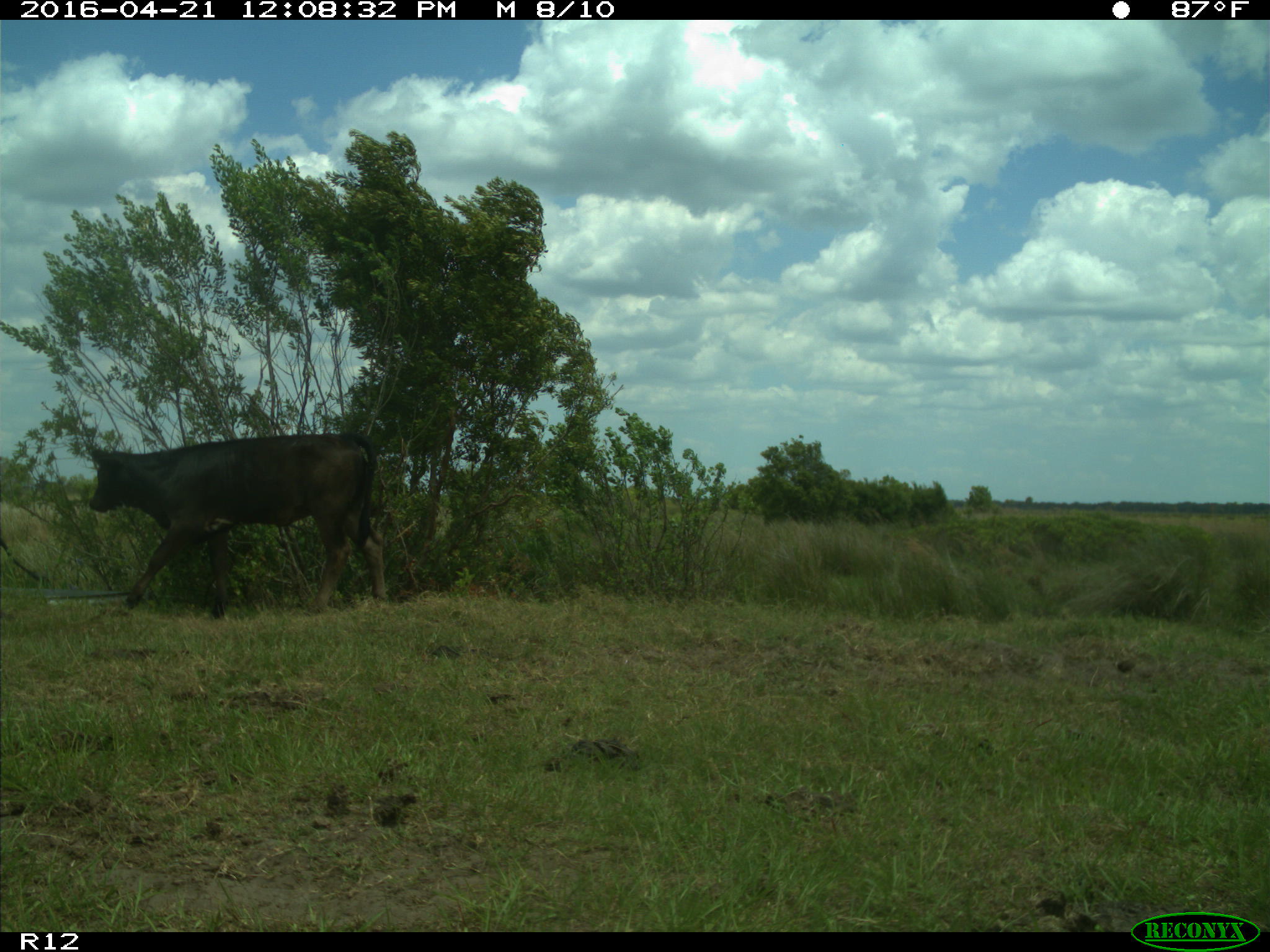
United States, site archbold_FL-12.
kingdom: Animalia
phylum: Chordata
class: Mammalia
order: Artiodactyla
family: Bovidae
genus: Bos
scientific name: Bos taurus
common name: domestic cow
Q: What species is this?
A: Bos taurus (domestic cow).